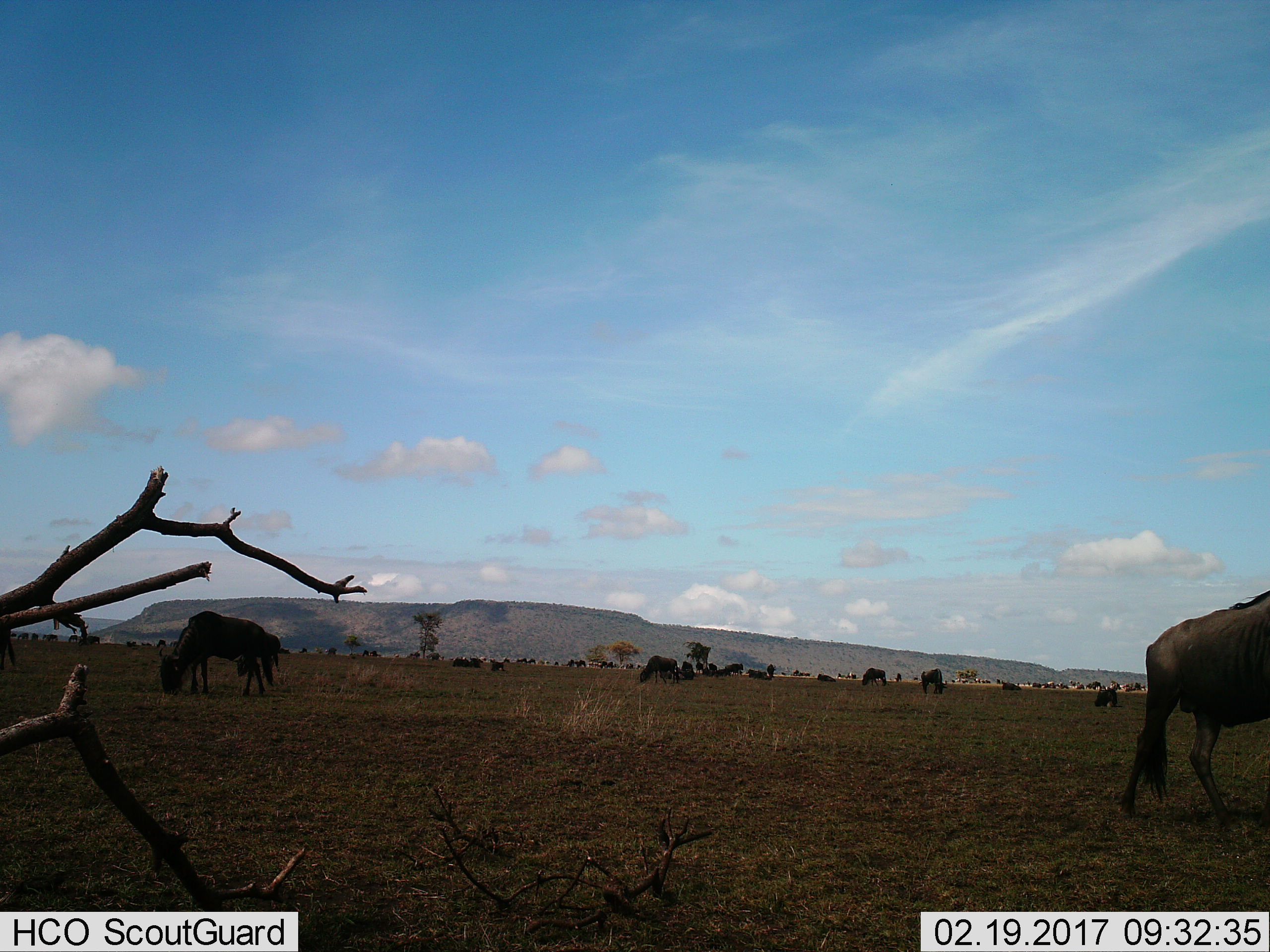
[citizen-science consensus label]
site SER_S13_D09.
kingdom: Animalia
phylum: Chordata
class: Mammalia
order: Artiodactyla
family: Bovidae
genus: Connochaetes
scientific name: Connochaetes taurinus taurinus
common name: blue wildebeest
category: wildebeestblue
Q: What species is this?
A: Wildebeestblue (blue wildebeest) (Connochaetes taurinus taurinus).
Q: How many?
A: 11-50.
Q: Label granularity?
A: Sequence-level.